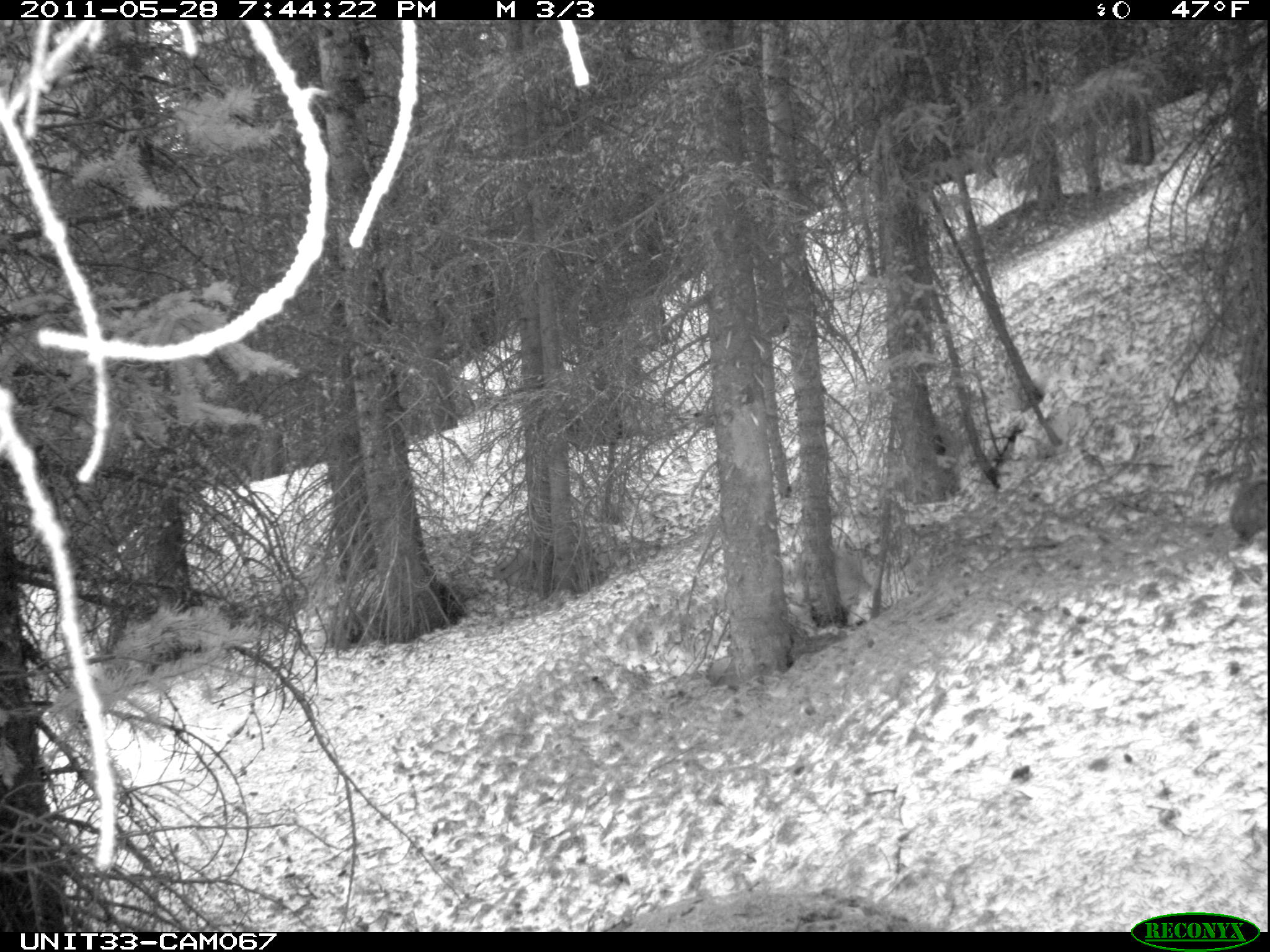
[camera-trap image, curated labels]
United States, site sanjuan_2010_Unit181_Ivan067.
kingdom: Animalia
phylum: Chordata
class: Mammalia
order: Lagomorpha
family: Leporidae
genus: Lepus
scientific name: Lepus americanus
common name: snowshoe hare